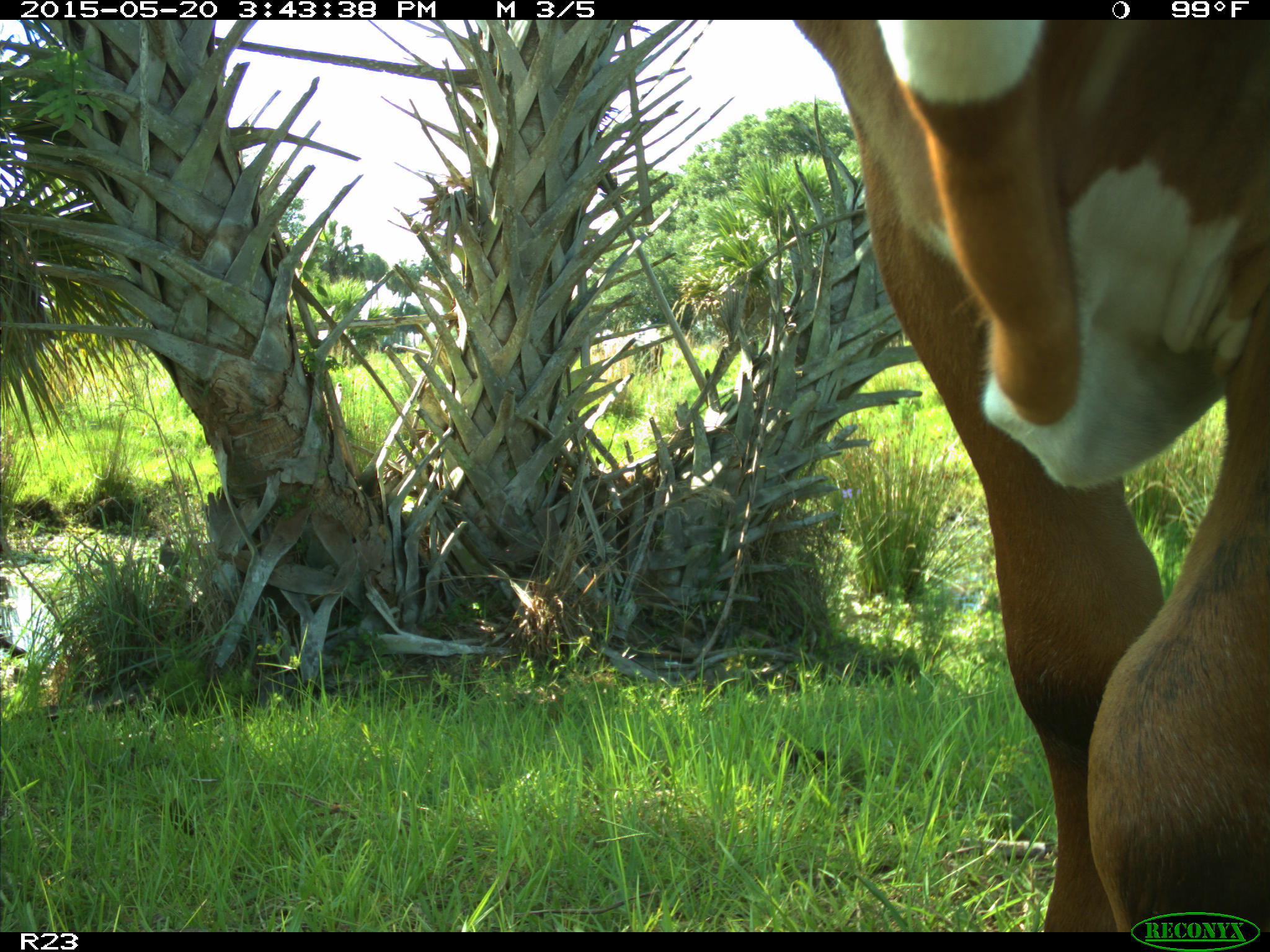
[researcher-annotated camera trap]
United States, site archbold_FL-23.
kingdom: Animalia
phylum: Chordata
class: Mammalia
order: Artiodactyla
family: Bovidae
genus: Bos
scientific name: Bos taurus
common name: domestic cow